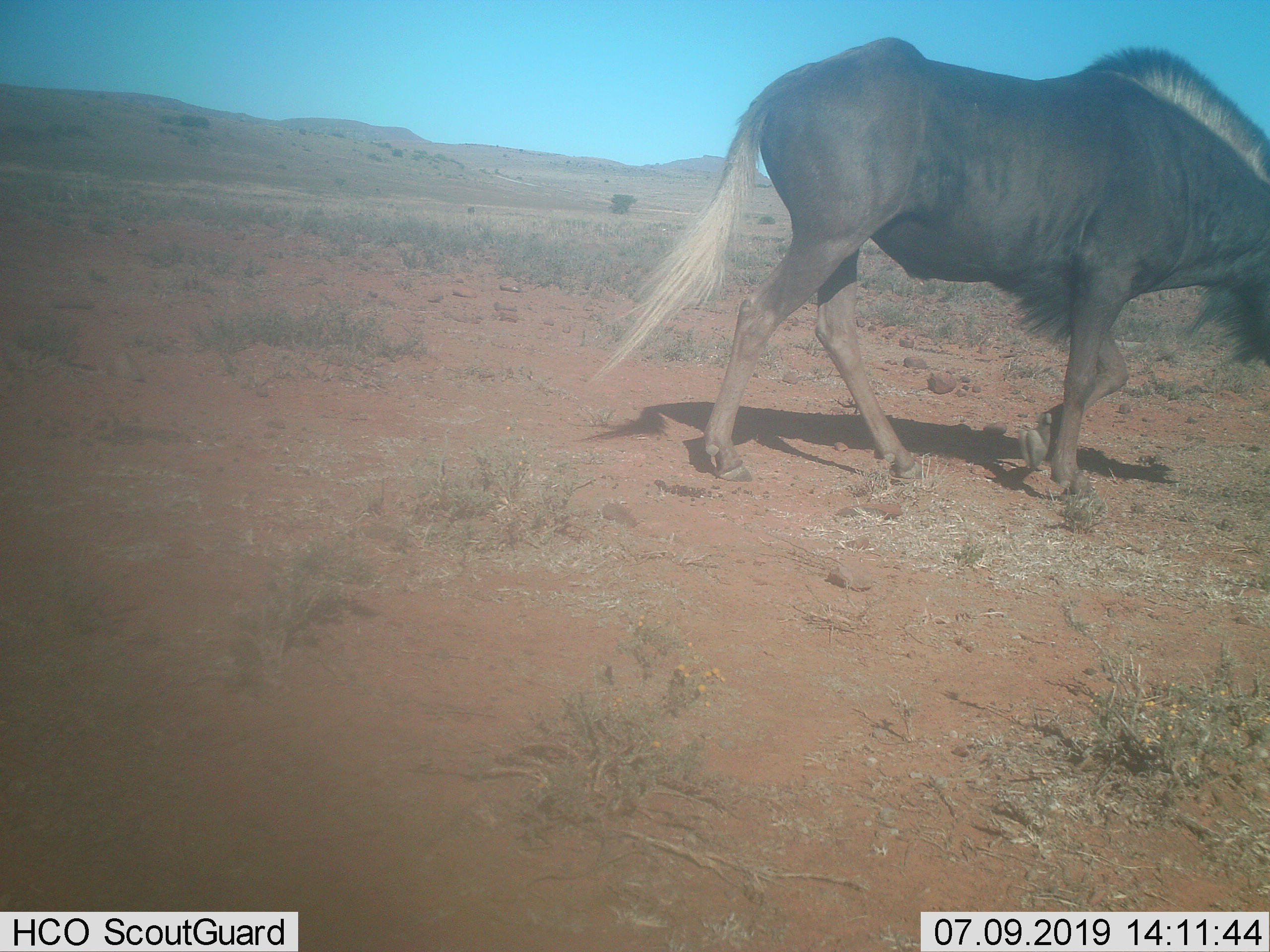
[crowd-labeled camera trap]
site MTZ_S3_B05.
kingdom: Animalia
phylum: Chordata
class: Mammalia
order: Artiodactyla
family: Bovidae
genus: Connochaetes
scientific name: Connochaetes gnou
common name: black wildebeest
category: wildebeestblack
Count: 1.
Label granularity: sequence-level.